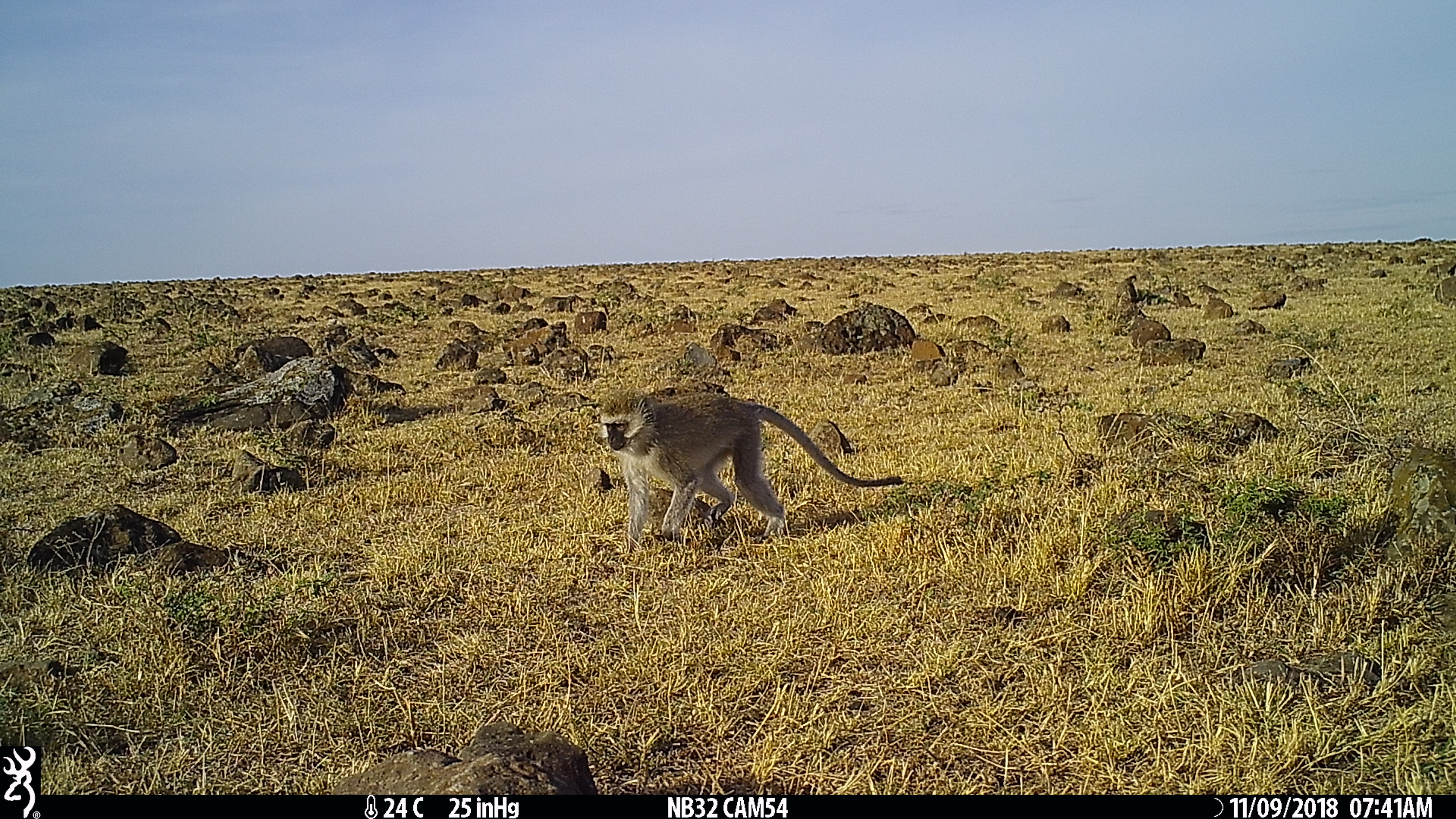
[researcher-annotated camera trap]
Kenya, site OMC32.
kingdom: Animalia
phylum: Chordata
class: Mammalia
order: Primates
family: Cercopithecidae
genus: Chlorocebus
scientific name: Chlorocebus pygerythrus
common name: vervet monkey